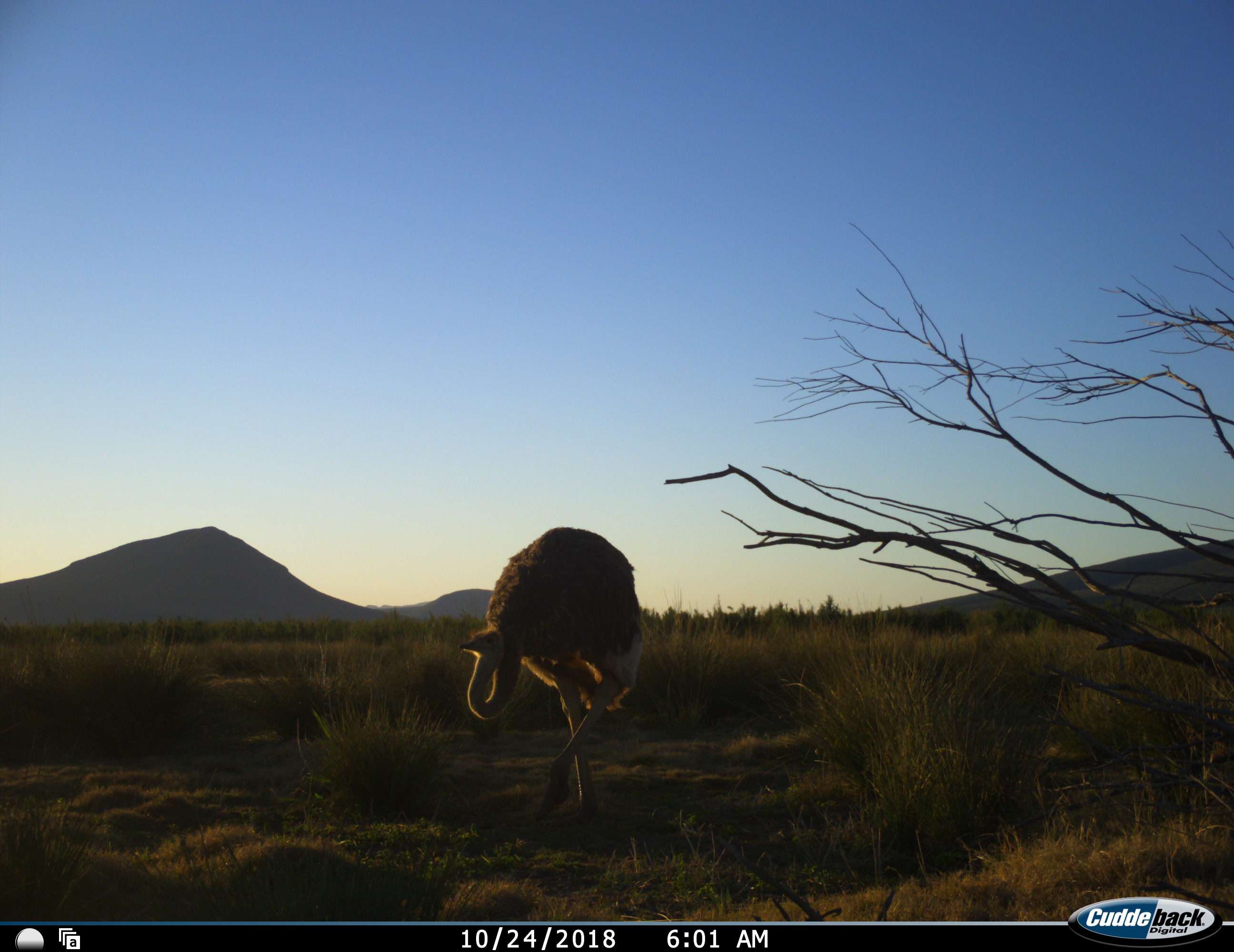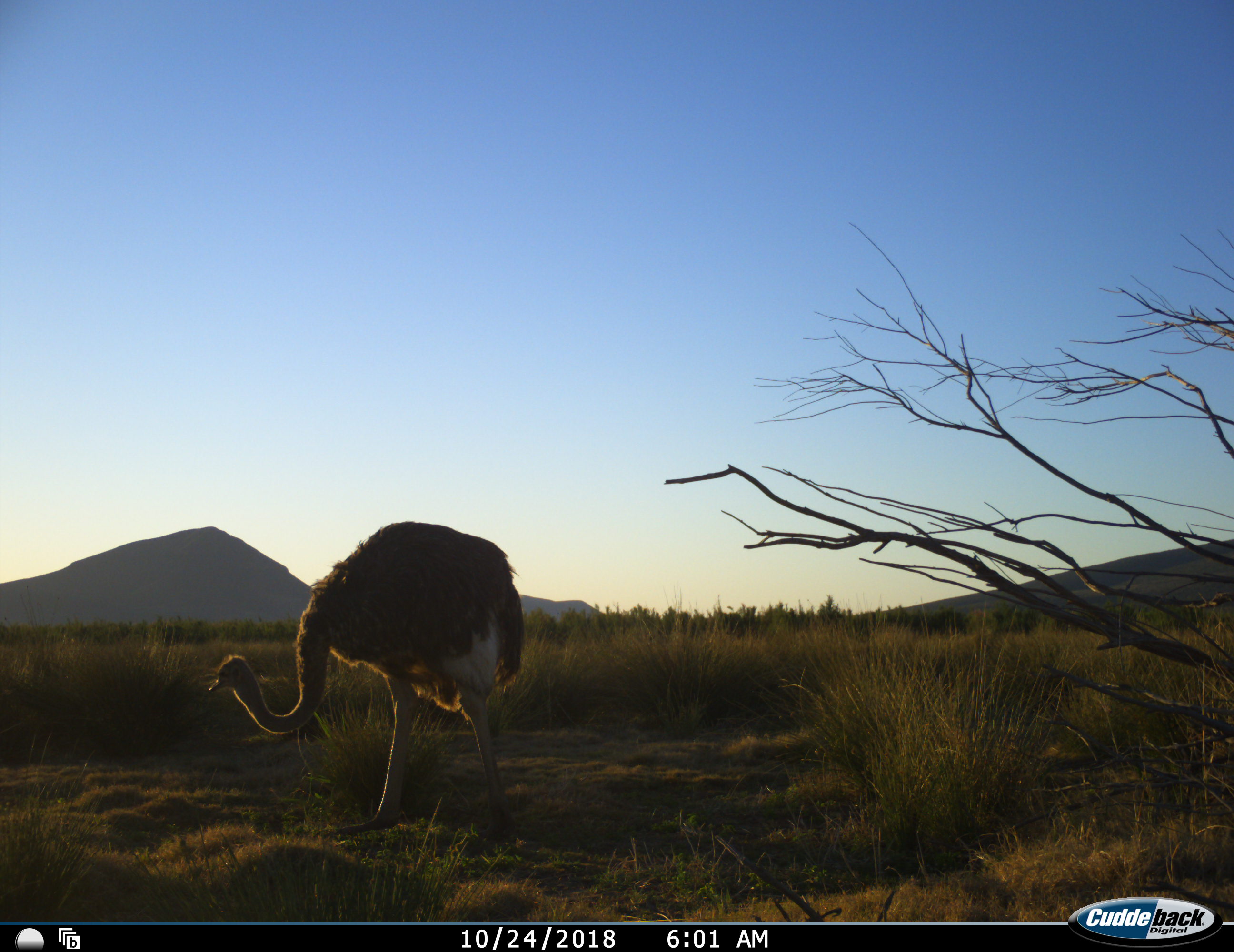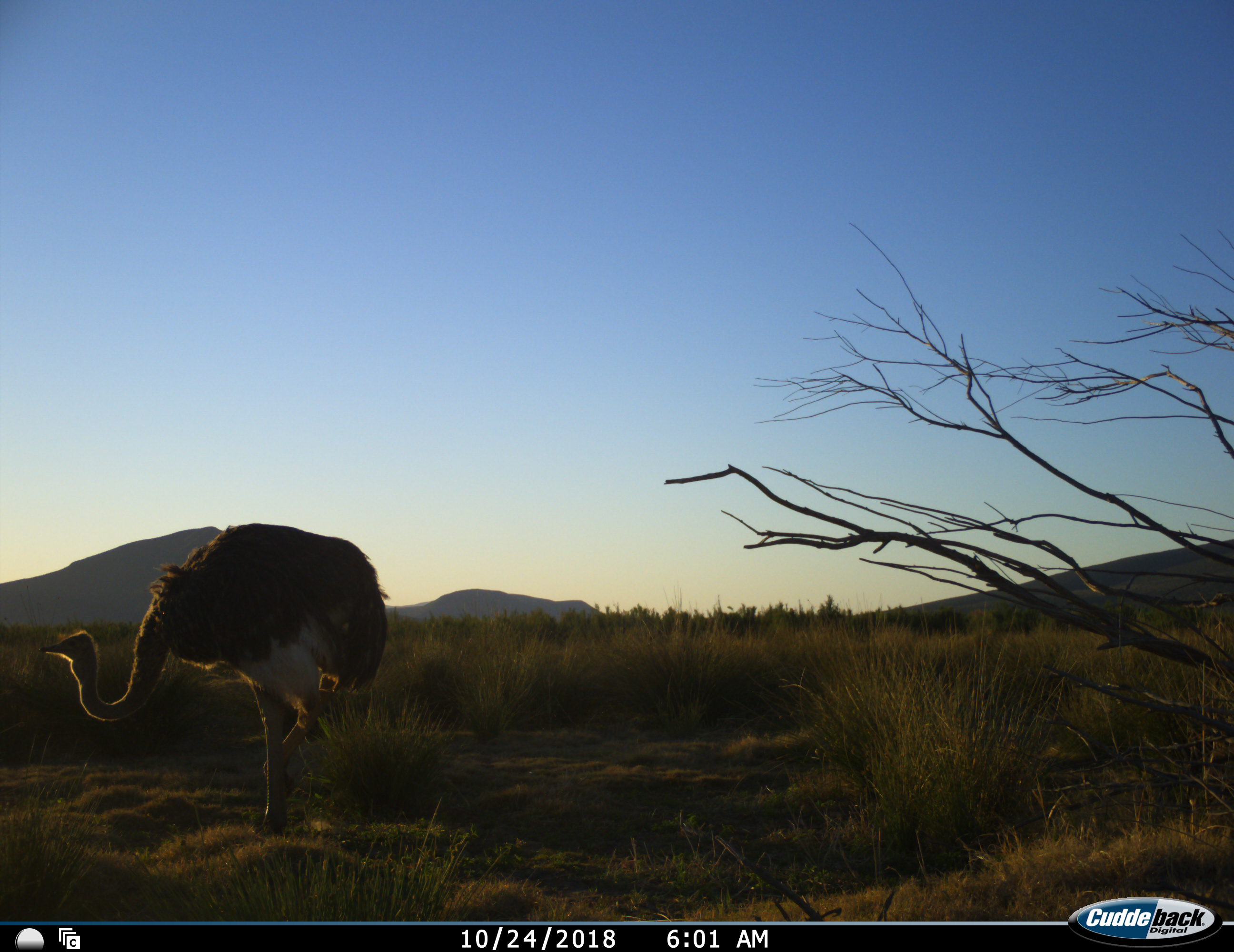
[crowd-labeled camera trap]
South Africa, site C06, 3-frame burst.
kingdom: Animalia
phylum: Chordata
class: Aves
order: Struthioniformes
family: Struthionidae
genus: Struthio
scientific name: Struthio camelus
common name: ostrich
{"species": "ostrich (Struthio camelus)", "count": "1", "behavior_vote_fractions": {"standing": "0%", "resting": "0%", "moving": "90%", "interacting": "0%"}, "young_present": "10%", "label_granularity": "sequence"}